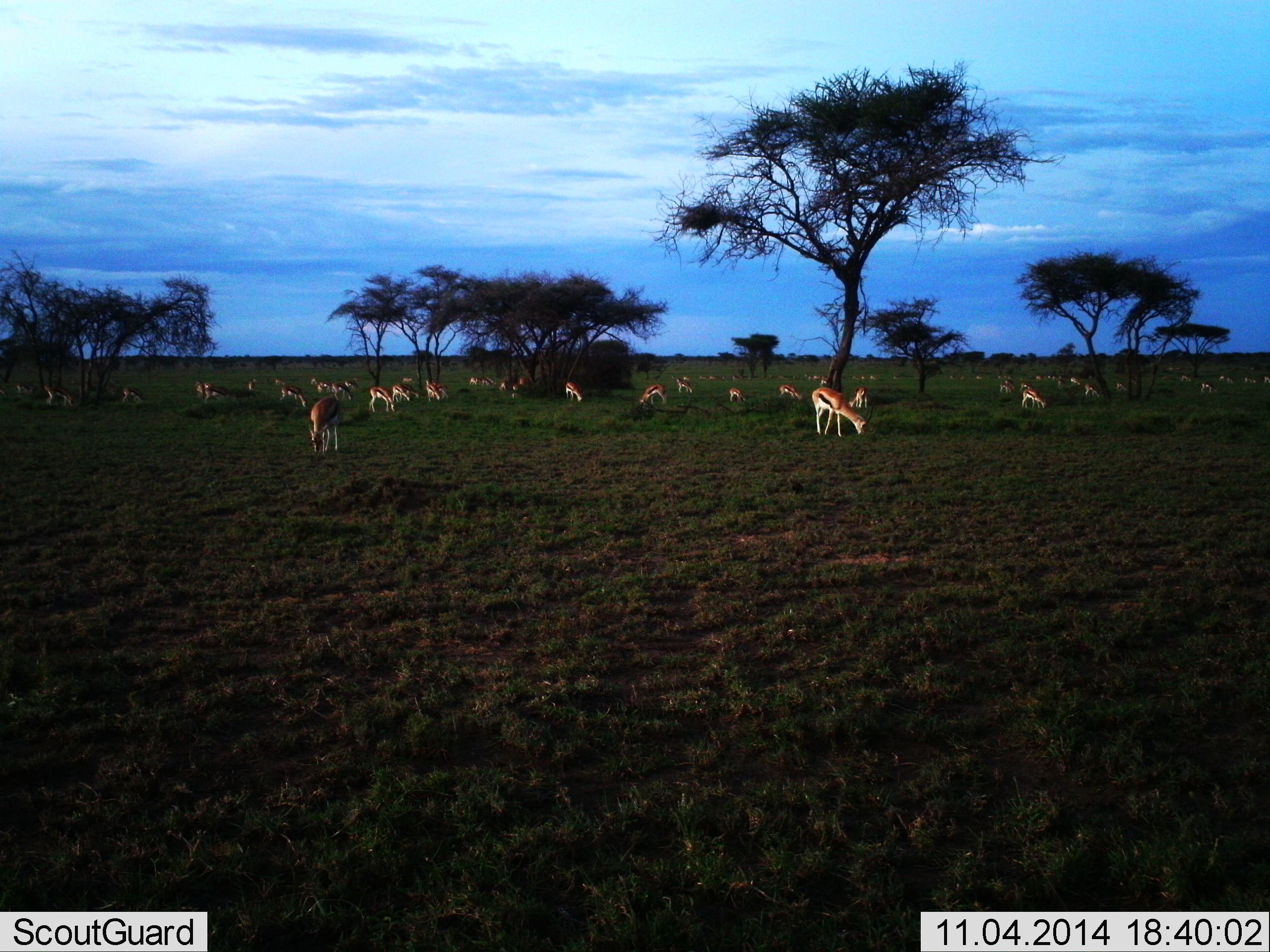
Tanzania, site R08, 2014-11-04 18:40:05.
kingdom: Animalia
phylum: Chordata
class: Mammalia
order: Artiodactyla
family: Bovidae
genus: Eudorcas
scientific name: Eudorcas thomsonii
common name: thomson's gazelle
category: gazellethomsons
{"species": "gazellethomsons (thomson's gazelle) (Eudorcas thomsonii)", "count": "11-50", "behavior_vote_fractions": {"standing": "30%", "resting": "0%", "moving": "10%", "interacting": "0%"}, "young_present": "0%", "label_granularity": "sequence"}